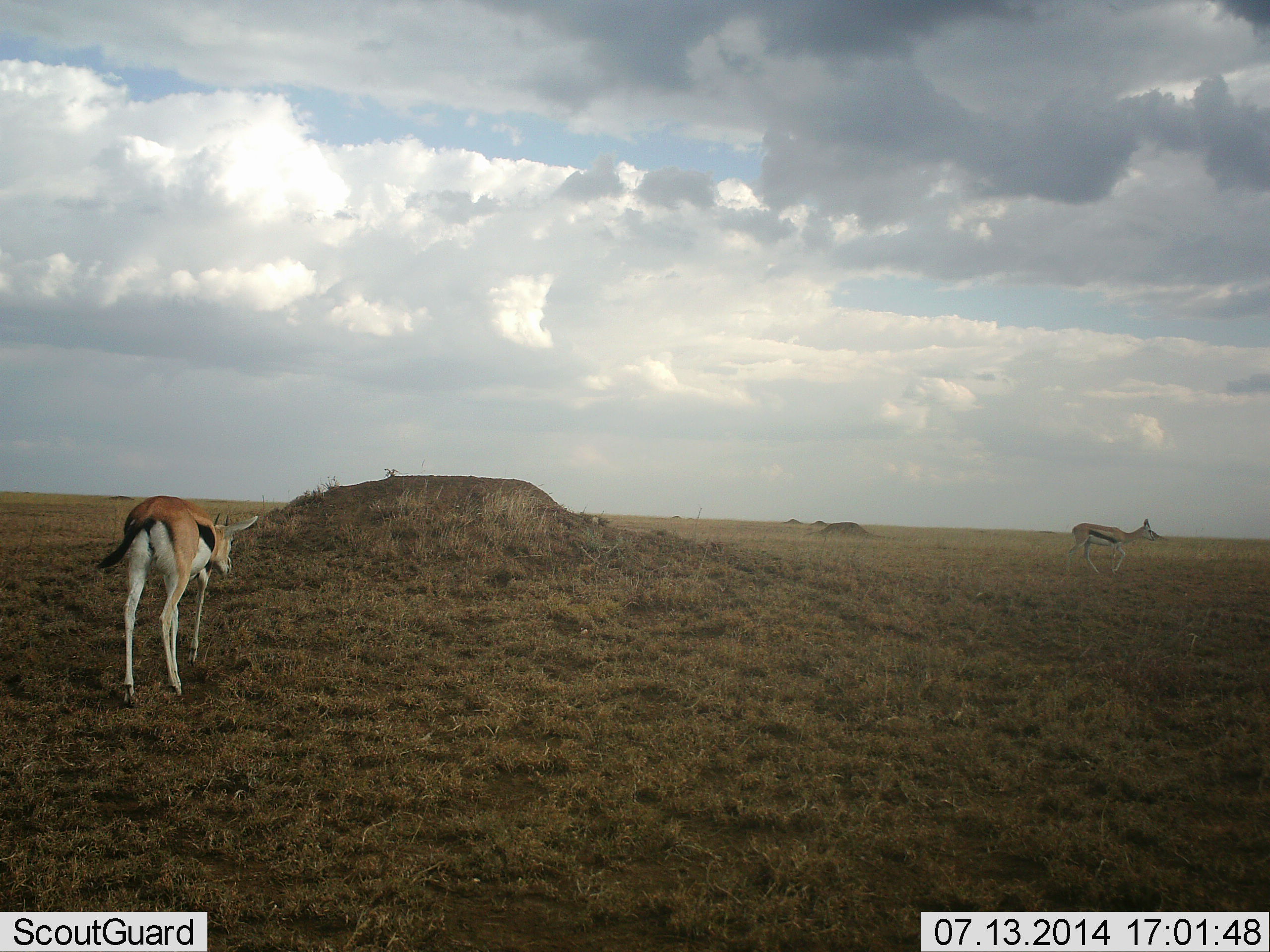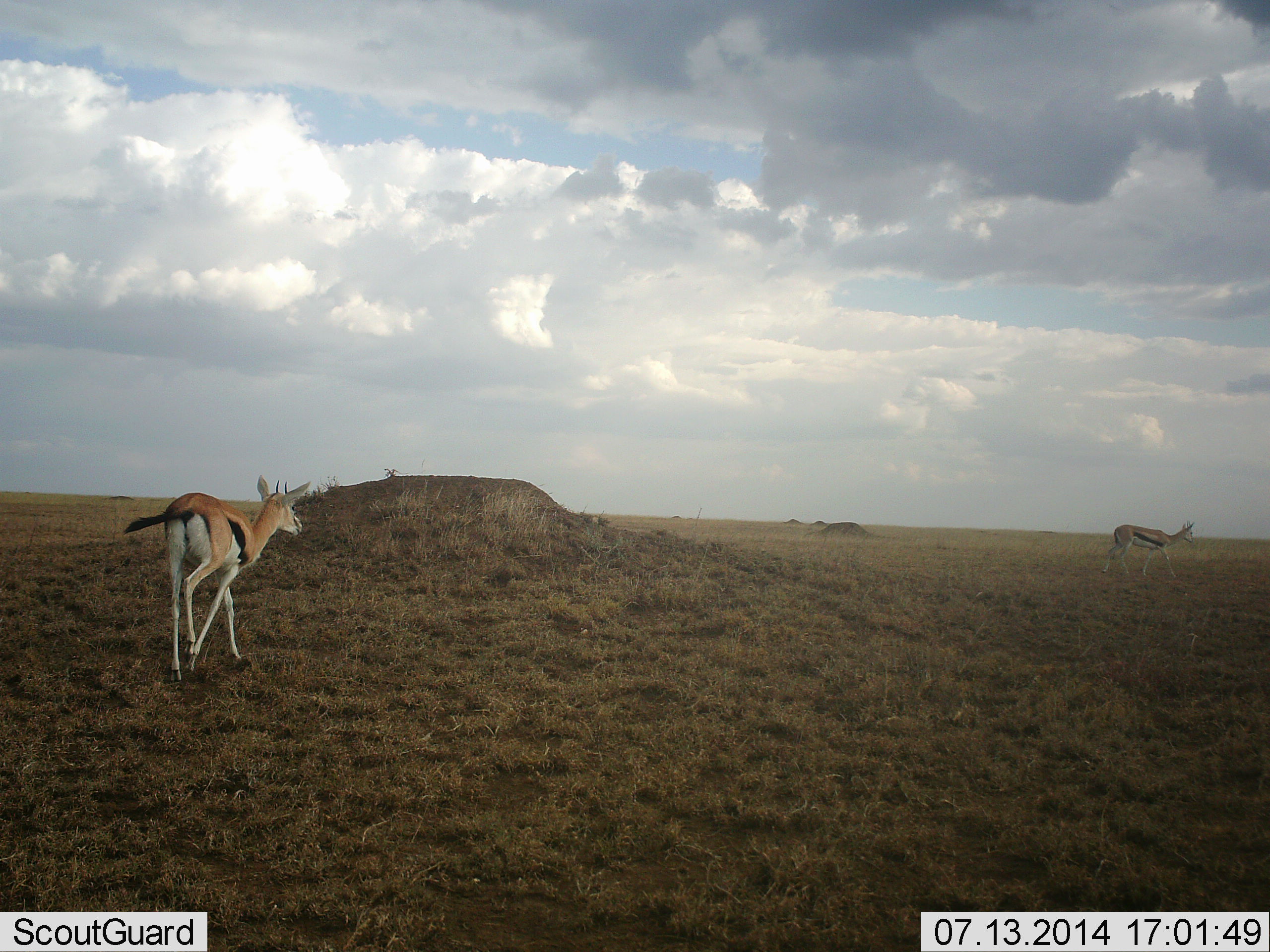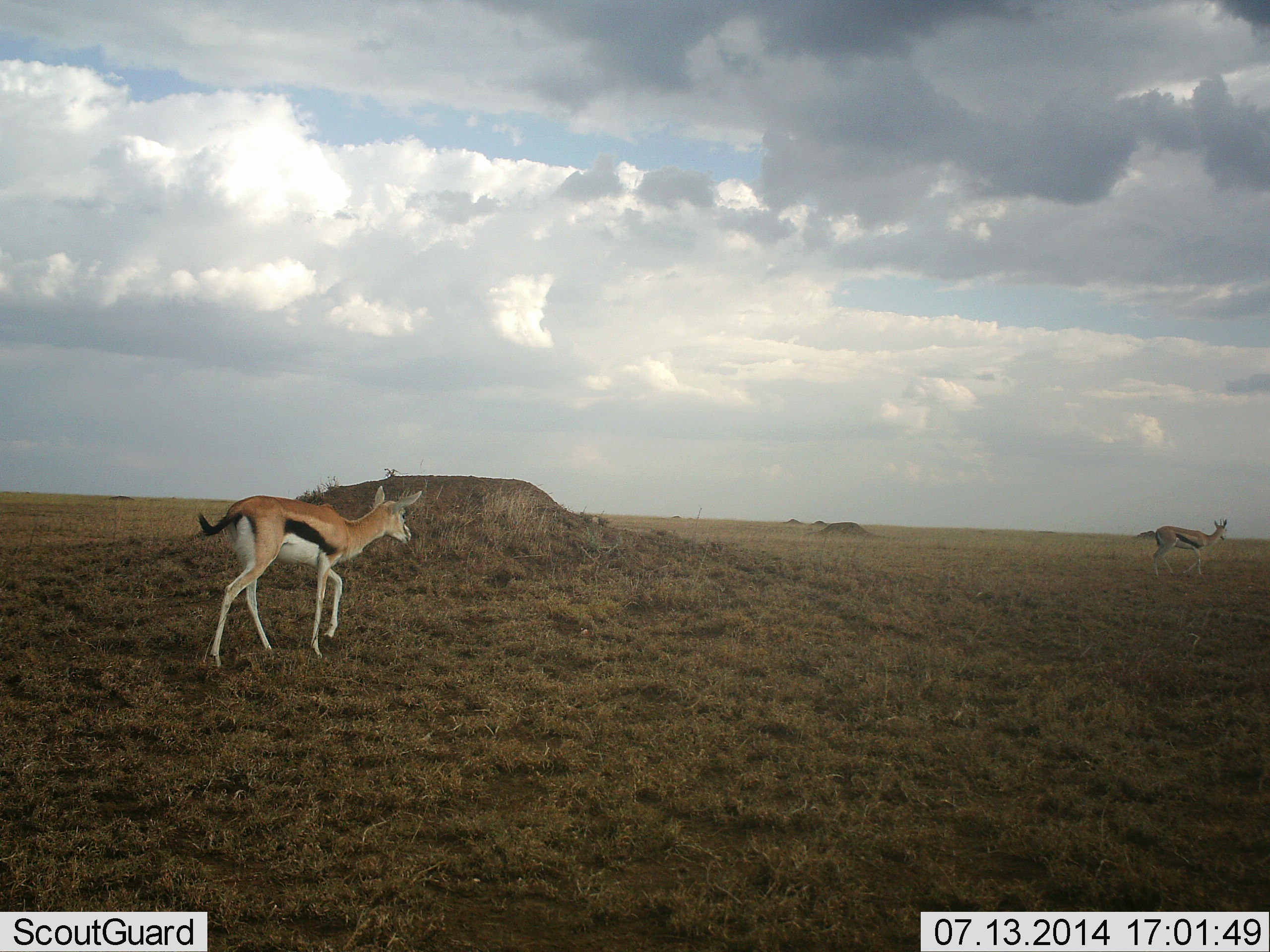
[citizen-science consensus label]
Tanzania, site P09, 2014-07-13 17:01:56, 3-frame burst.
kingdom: Animalia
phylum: Chordata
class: Mammalia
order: Artiodactyla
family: Bovidae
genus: Eudorcas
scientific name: Eudorcas thomsonii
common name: thomson's gazelle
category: gazellethomsons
Gazellethomsons (thomson's gazelle) (Eudorcas thomsonii), count 2. Behavior (volunteer vote fractions): standing 10%, resting 0%, moving 100%, interacting 0%. Young present (vote fraction): 0%. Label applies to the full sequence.